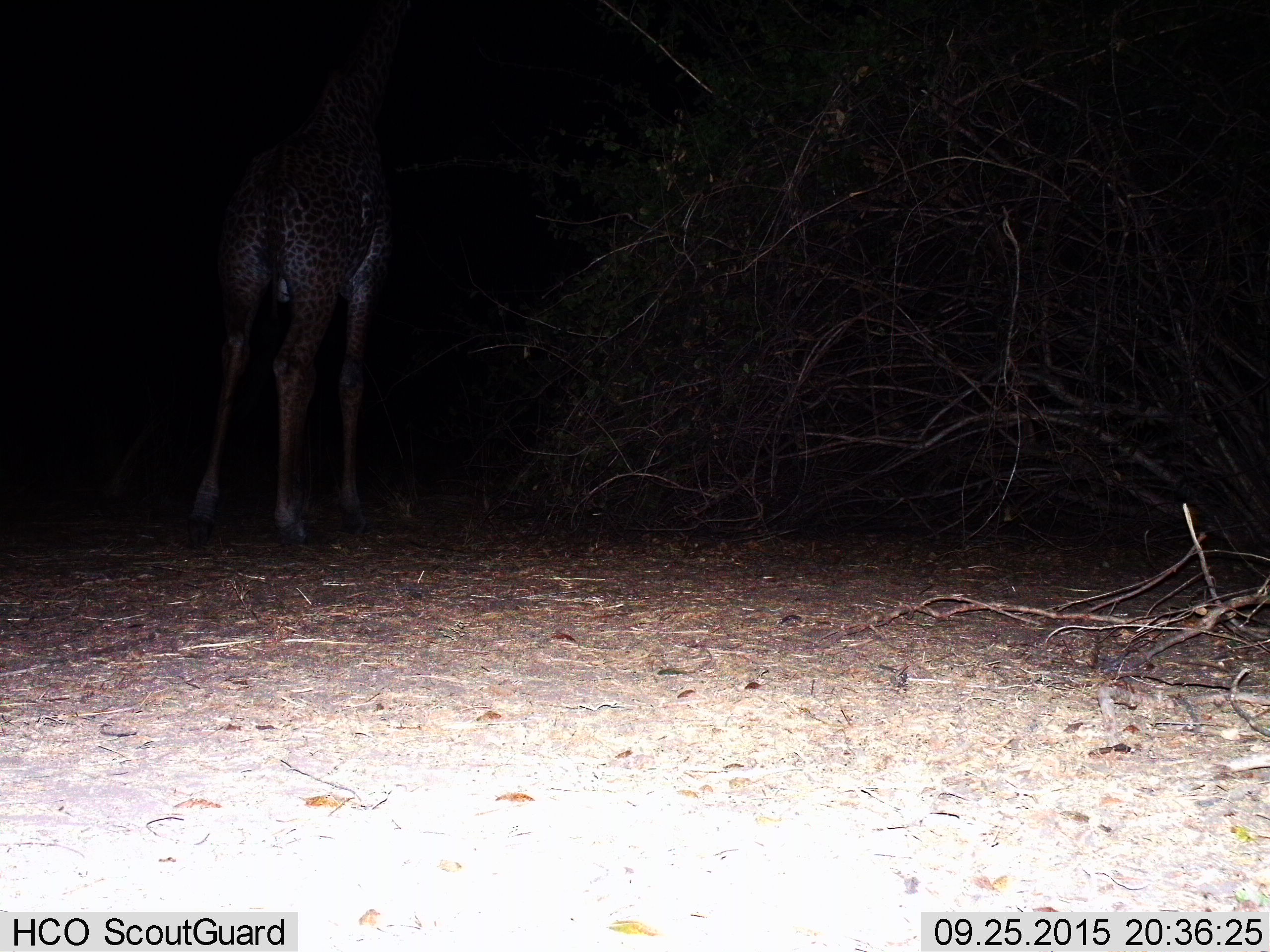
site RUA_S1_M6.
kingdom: Animalia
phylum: Chordata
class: Mammalia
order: Artiodactyla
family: Giraffidae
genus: Giraffa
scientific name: Giraffa camelopardalis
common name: giraffe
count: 1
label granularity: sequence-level